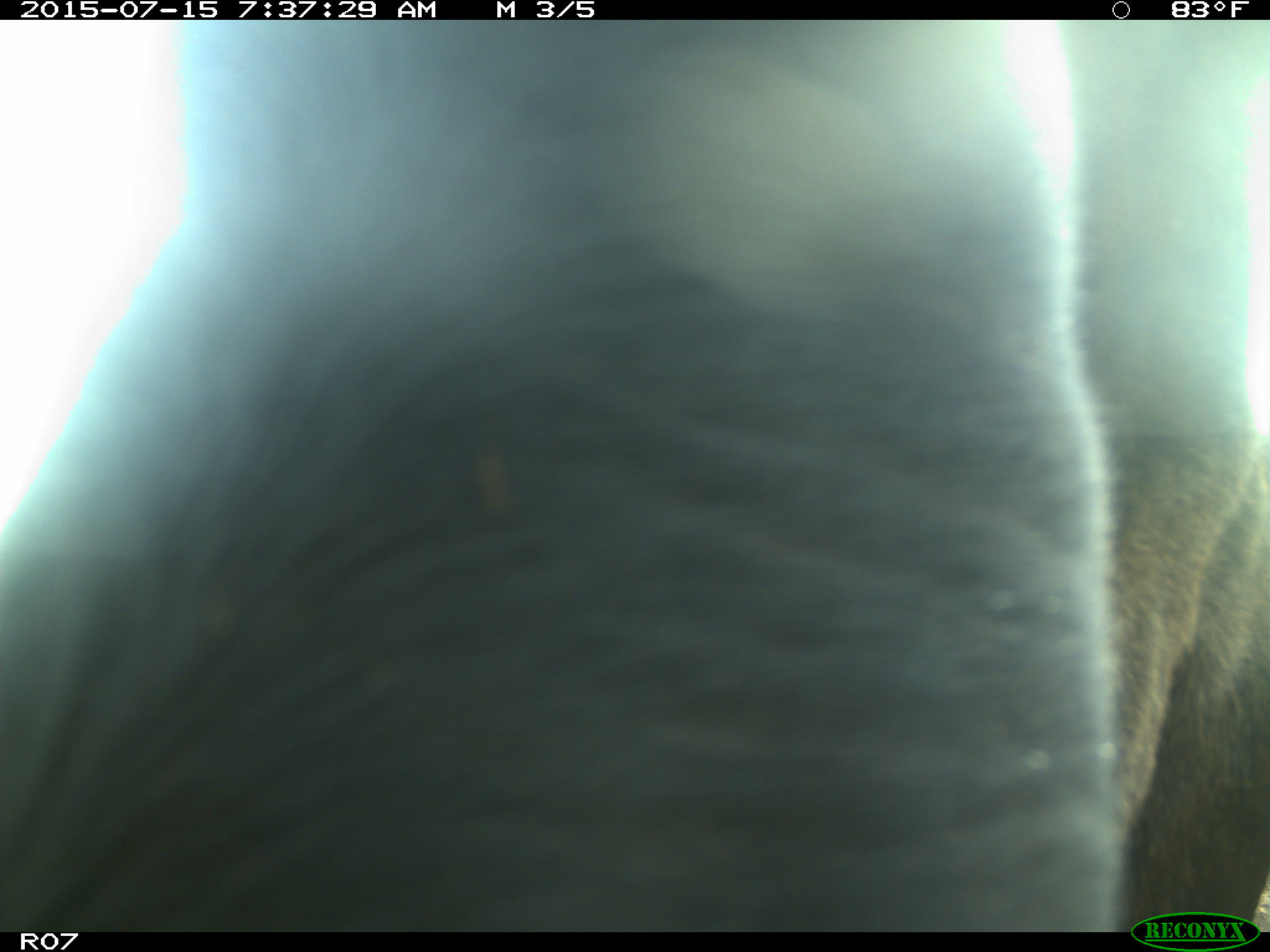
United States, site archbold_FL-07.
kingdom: Animalia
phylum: Chordata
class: Mammalia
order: Artiodactyla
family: Bovidae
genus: Bos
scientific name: Bos taurus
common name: domestic cow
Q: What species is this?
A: Bos taurus (domestic cow).